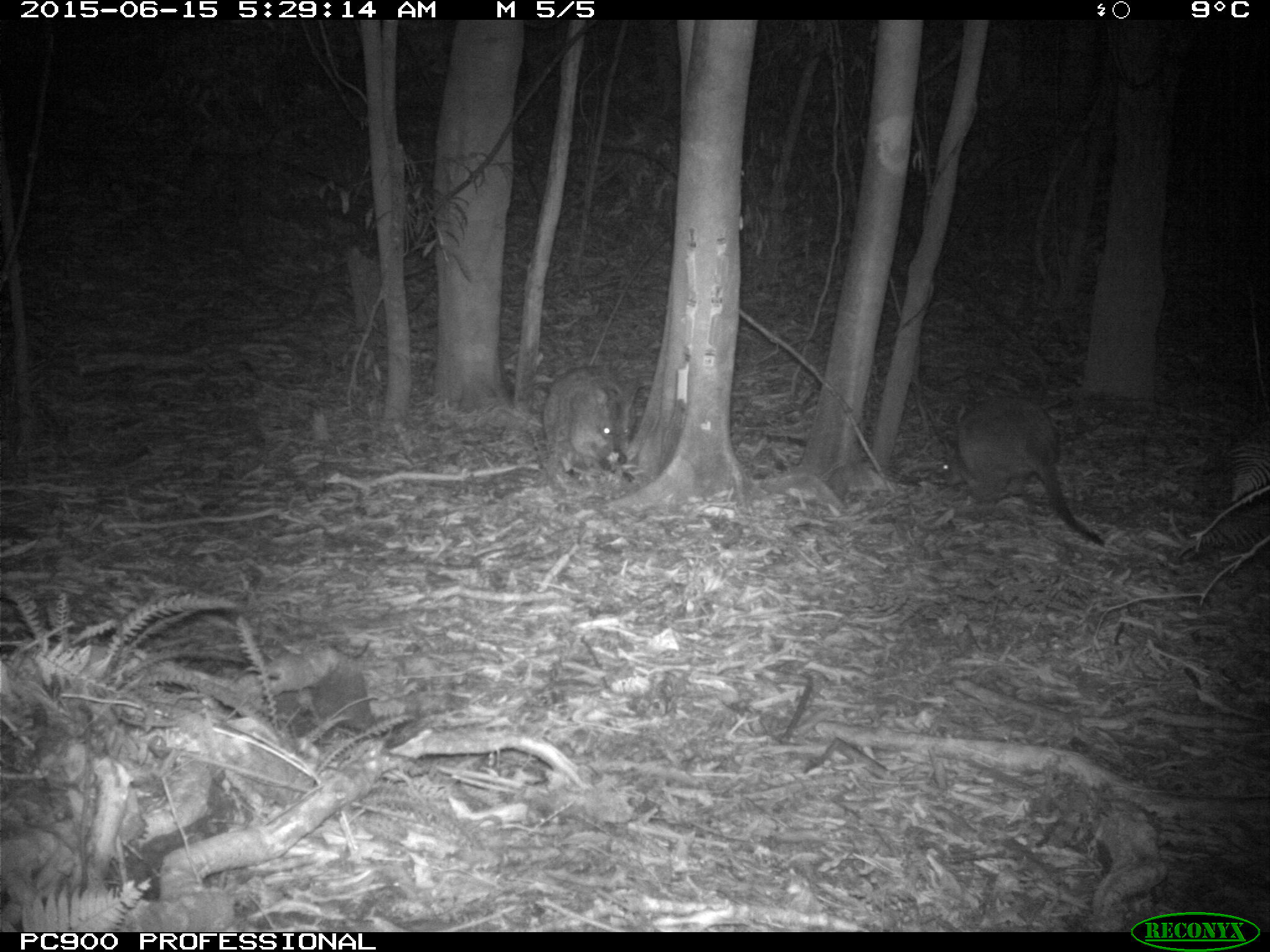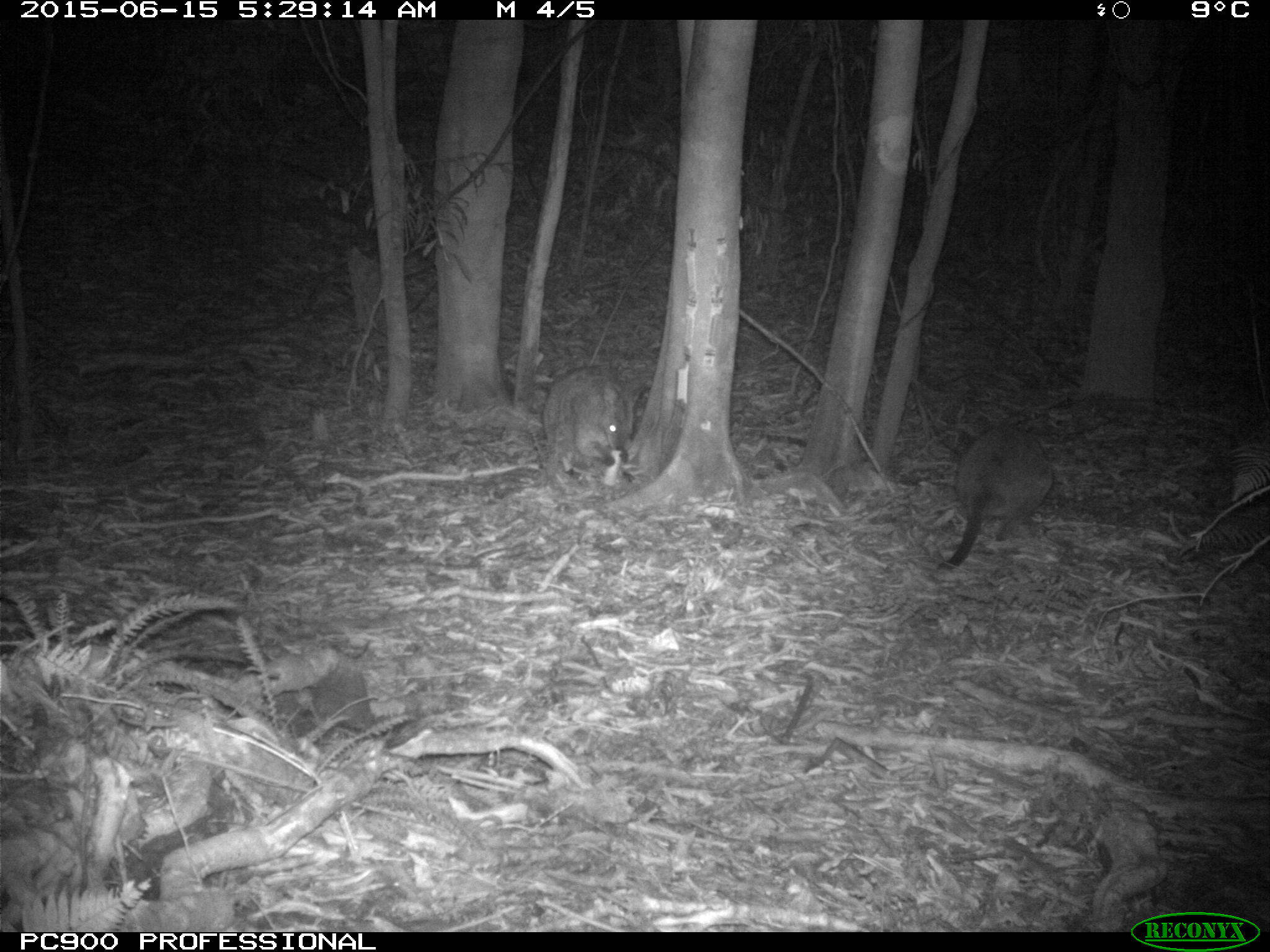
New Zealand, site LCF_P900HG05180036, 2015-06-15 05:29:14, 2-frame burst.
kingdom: Animalia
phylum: Chordata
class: Mammalia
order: Diprotodontia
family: Macropodidae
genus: Notamacropus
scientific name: Notamacropus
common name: wallaby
Wallaby (Notamacropus).